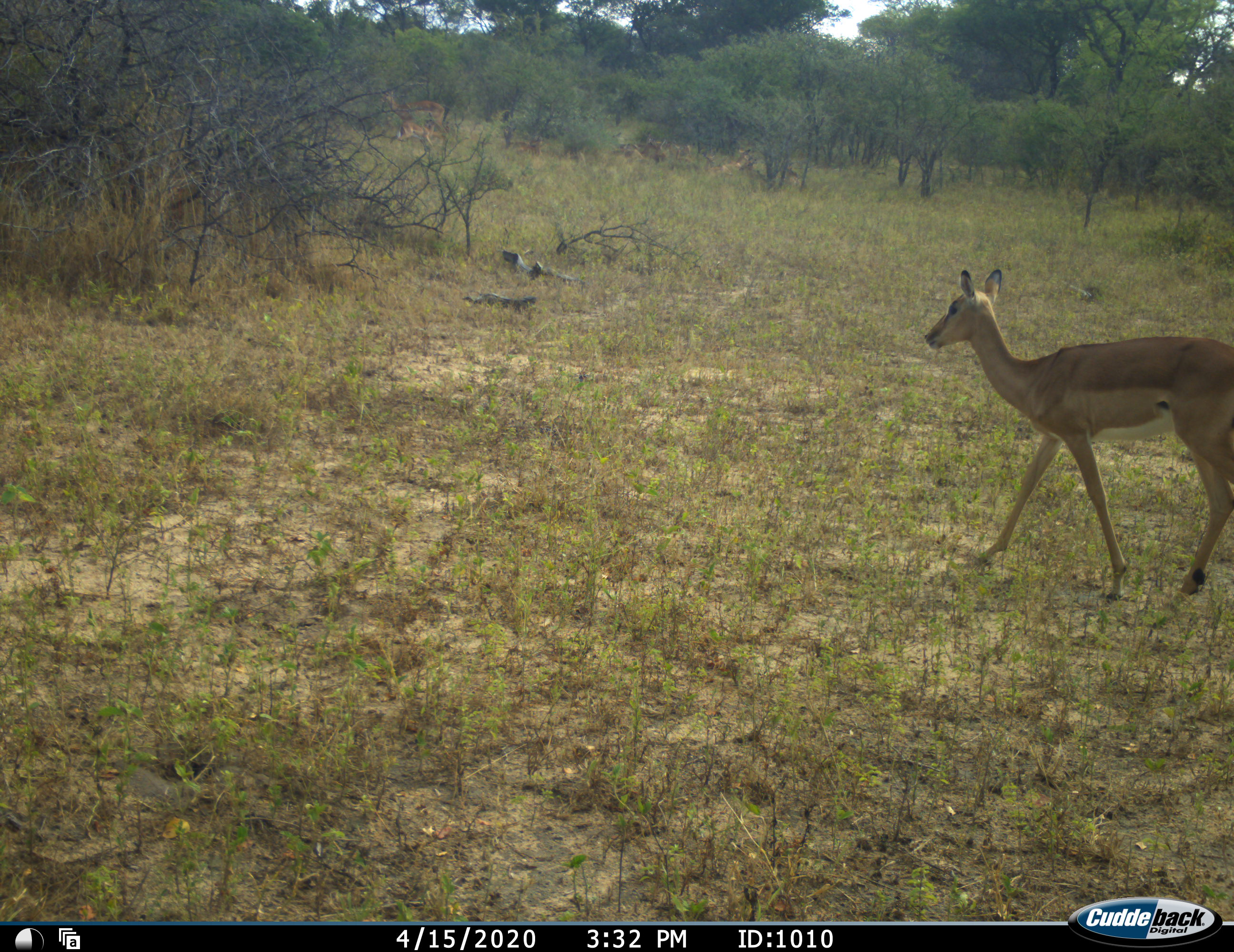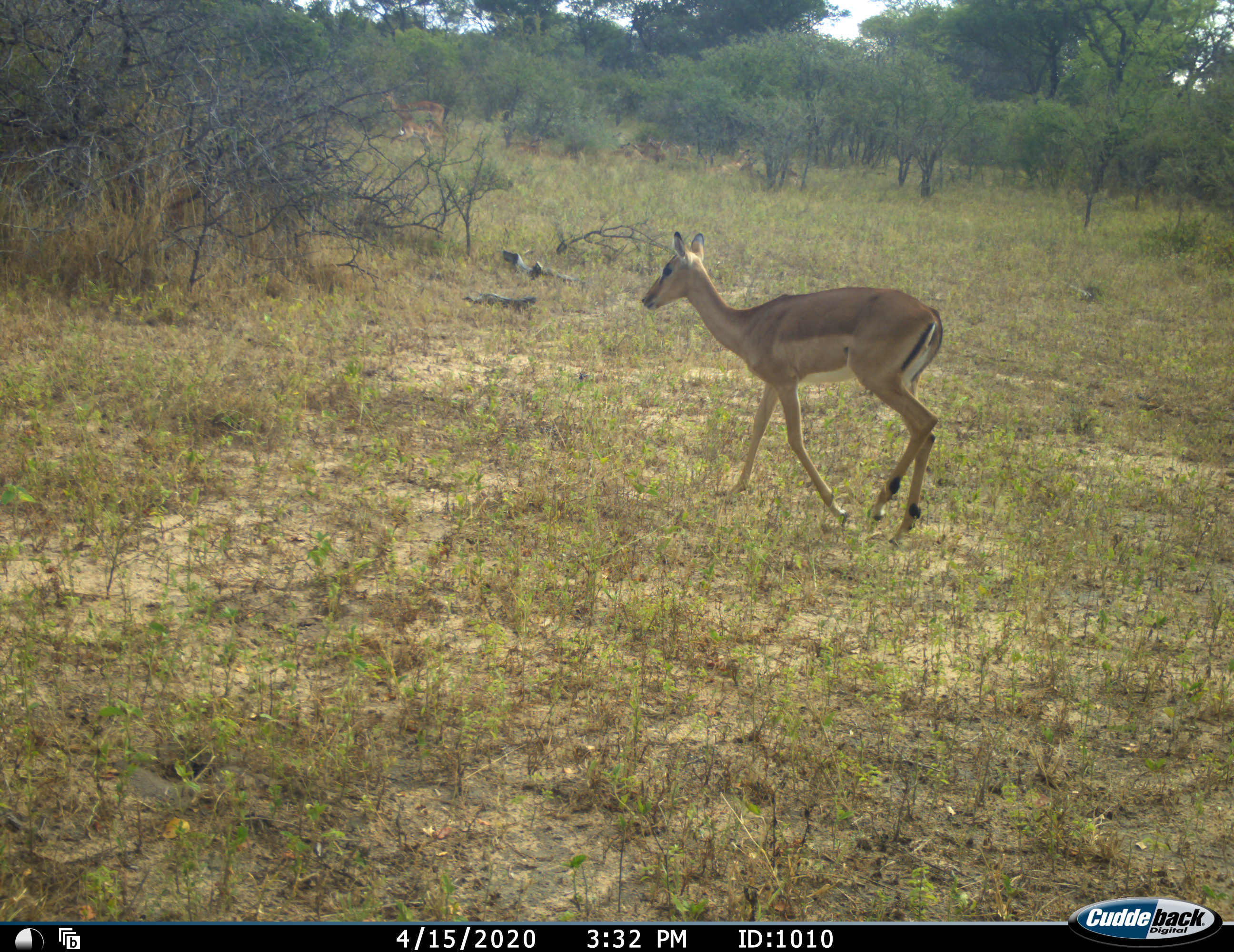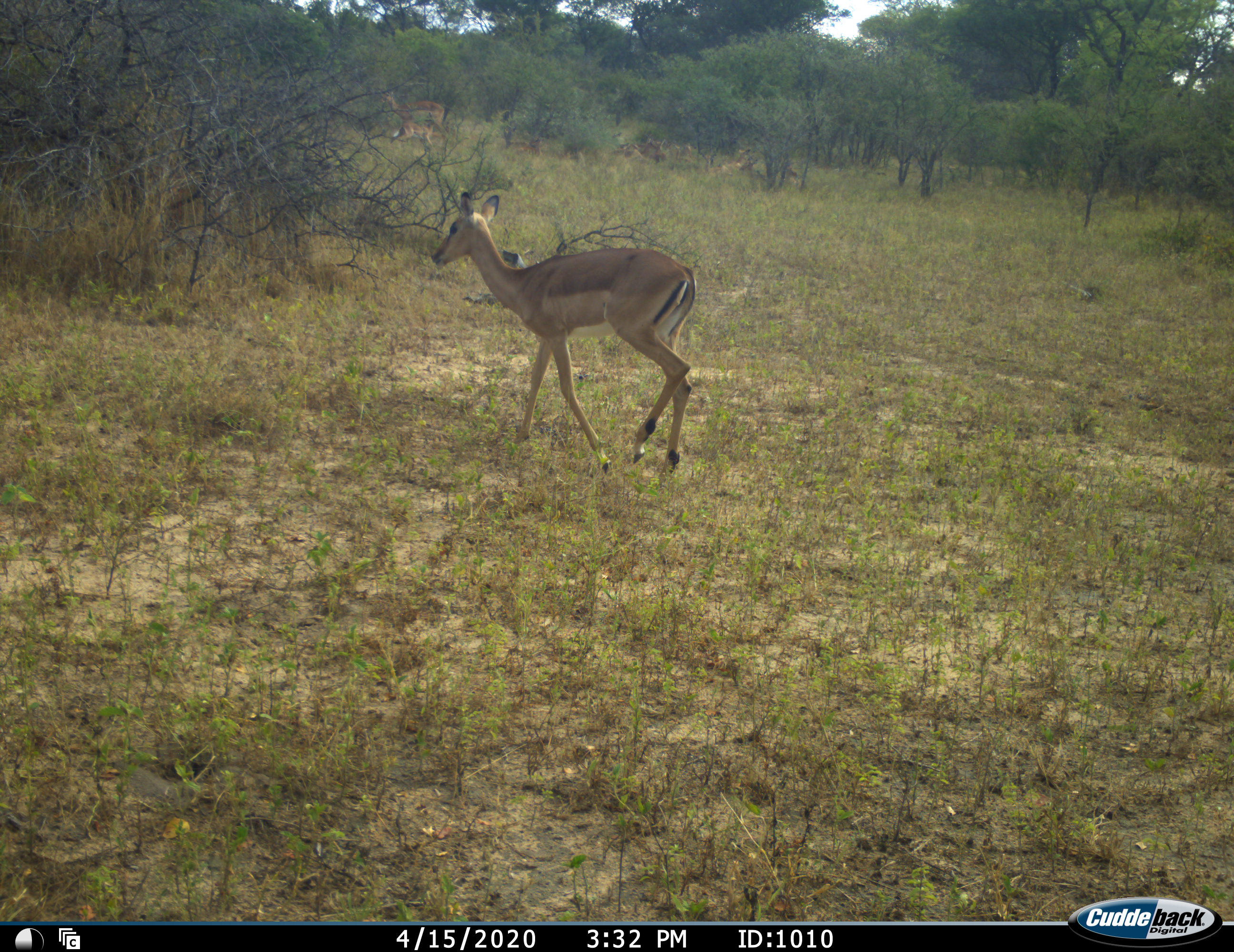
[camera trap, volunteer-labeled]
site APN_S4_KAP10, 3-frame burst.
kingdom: Animalia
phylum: Chordata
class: Mammalia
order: Artiodactyla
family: Bovidae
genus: Aepyceros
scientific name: Aepyceros melampus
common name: impala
Impala (Aepyceros melampus), count 7. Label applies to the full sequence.